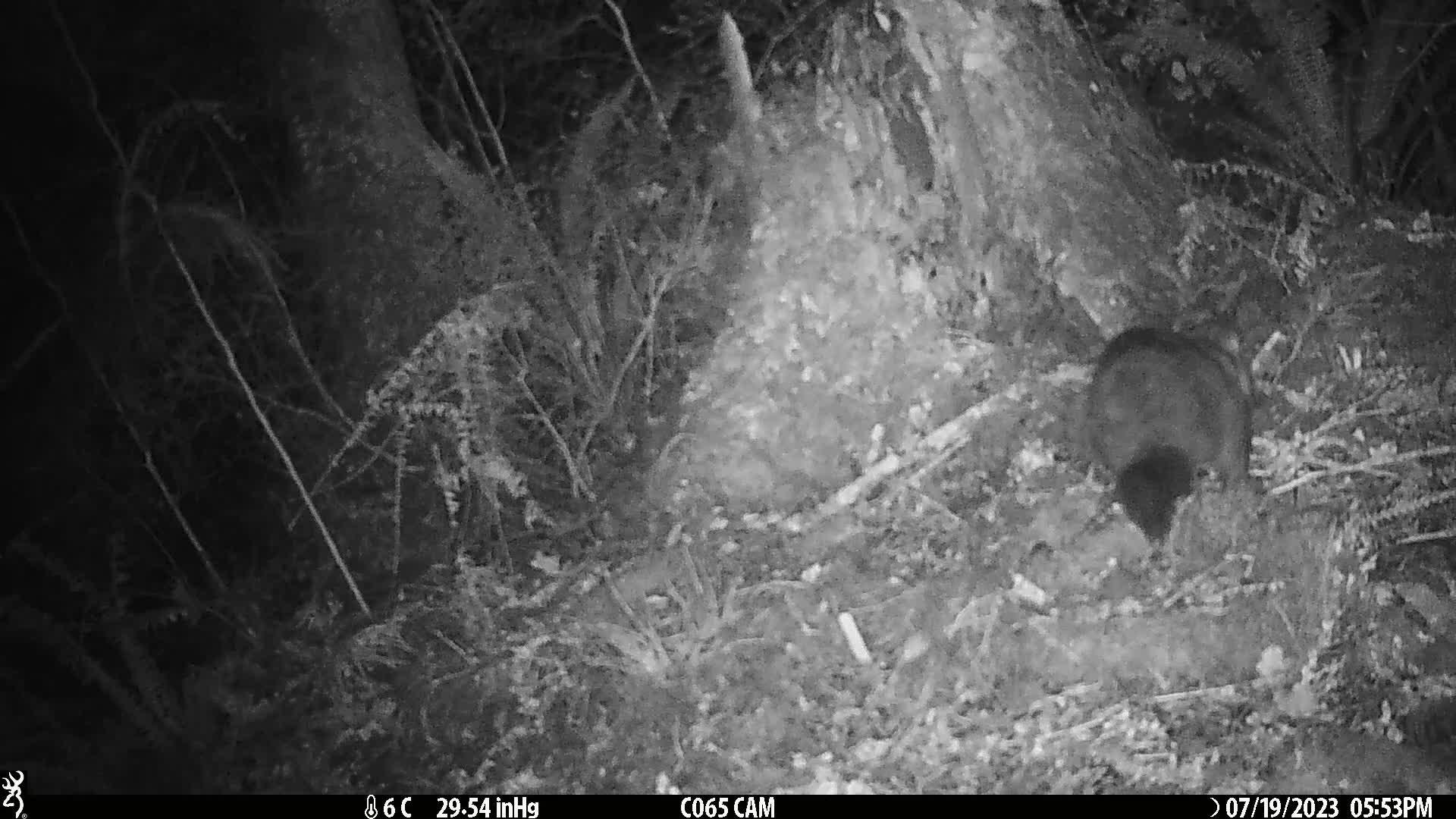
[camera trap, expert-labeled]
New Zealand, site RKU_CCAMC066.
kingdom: Animalia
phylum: Chordata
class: Mammalia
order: Diprotodontia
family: Phalangeridae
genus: Trichosurus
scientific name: Trichosurus vulpecula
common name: common brushtail possum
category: possum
Possum (common brushtail possum) (Trichosurus vulpecula).